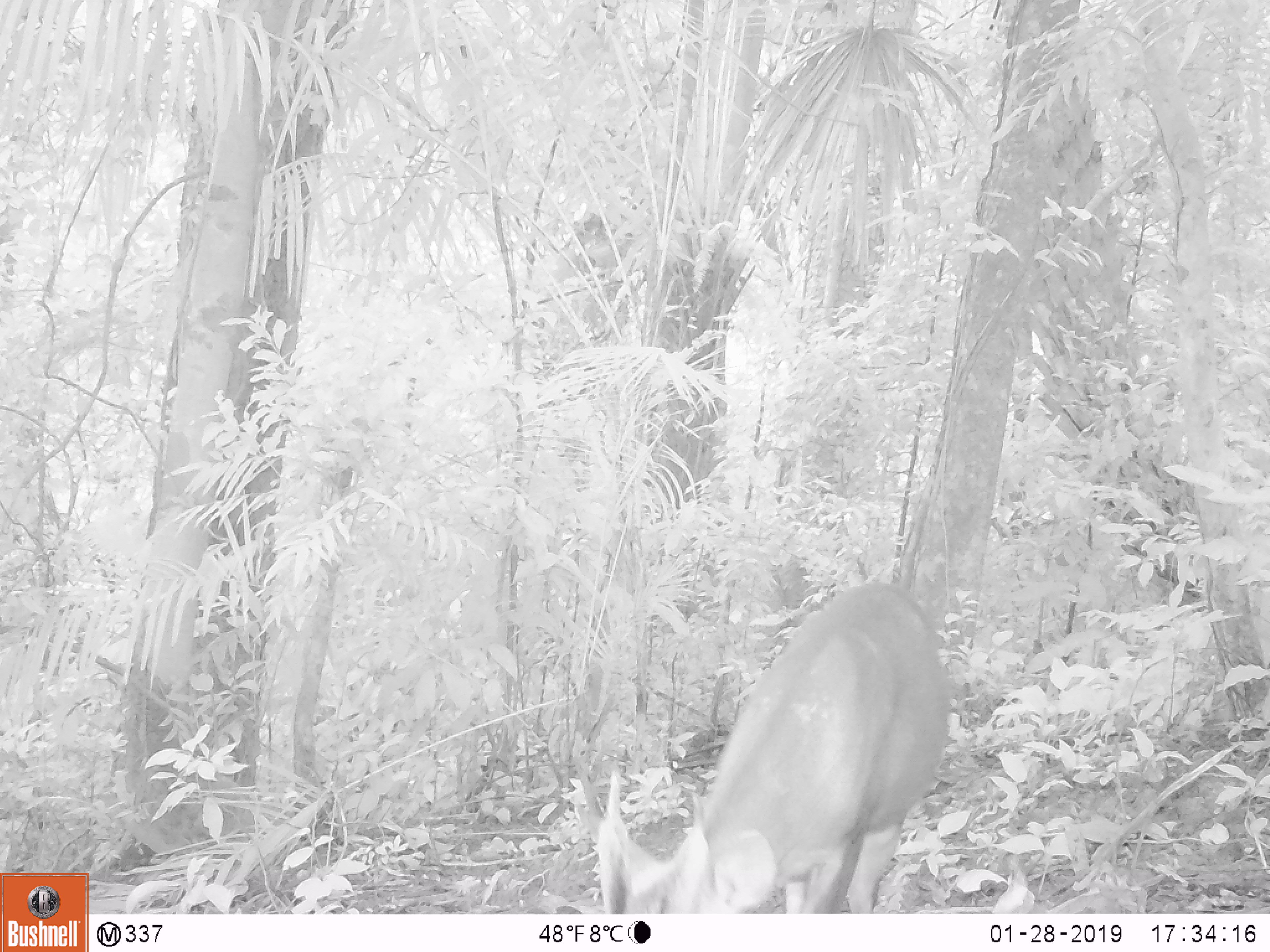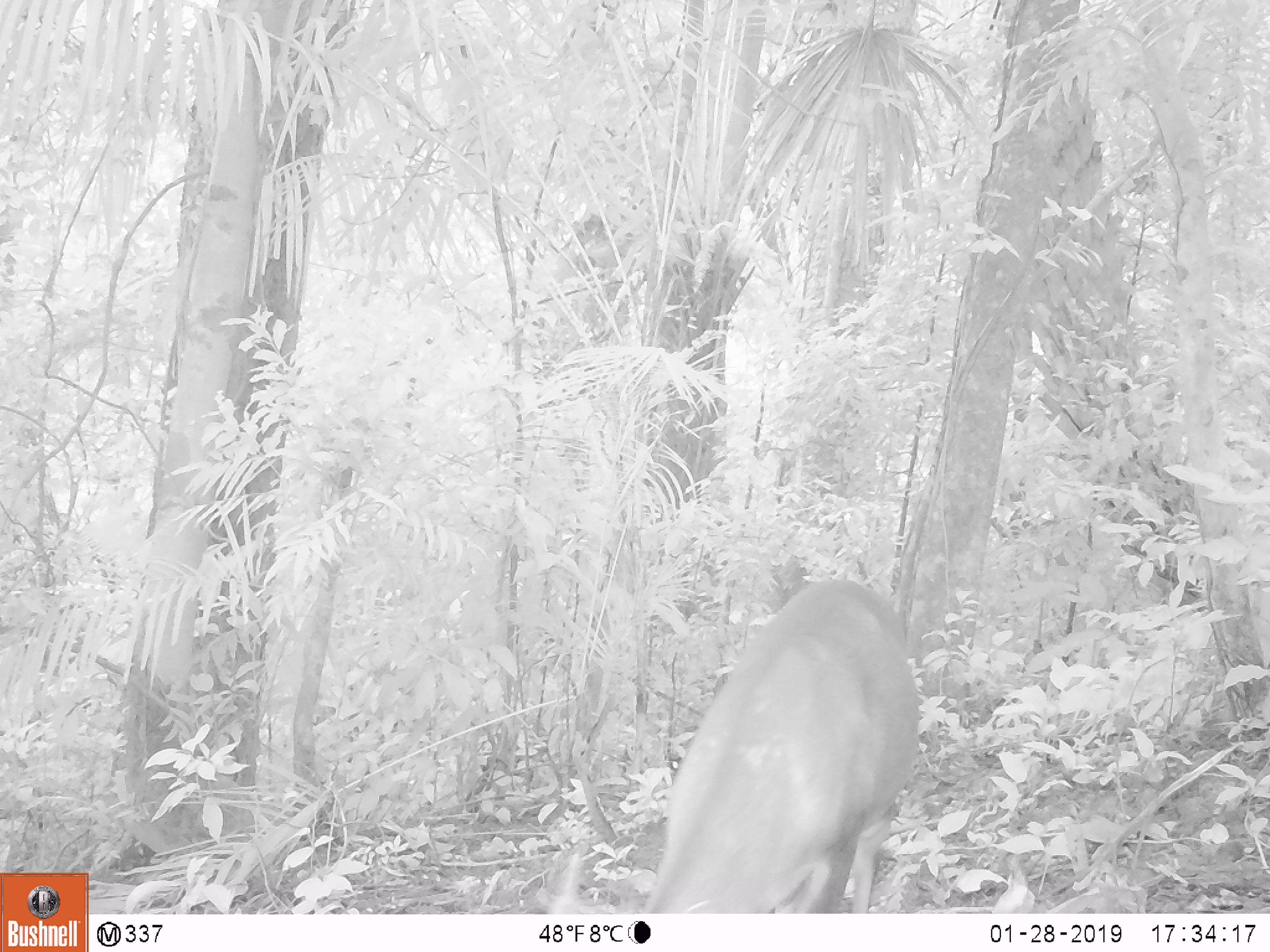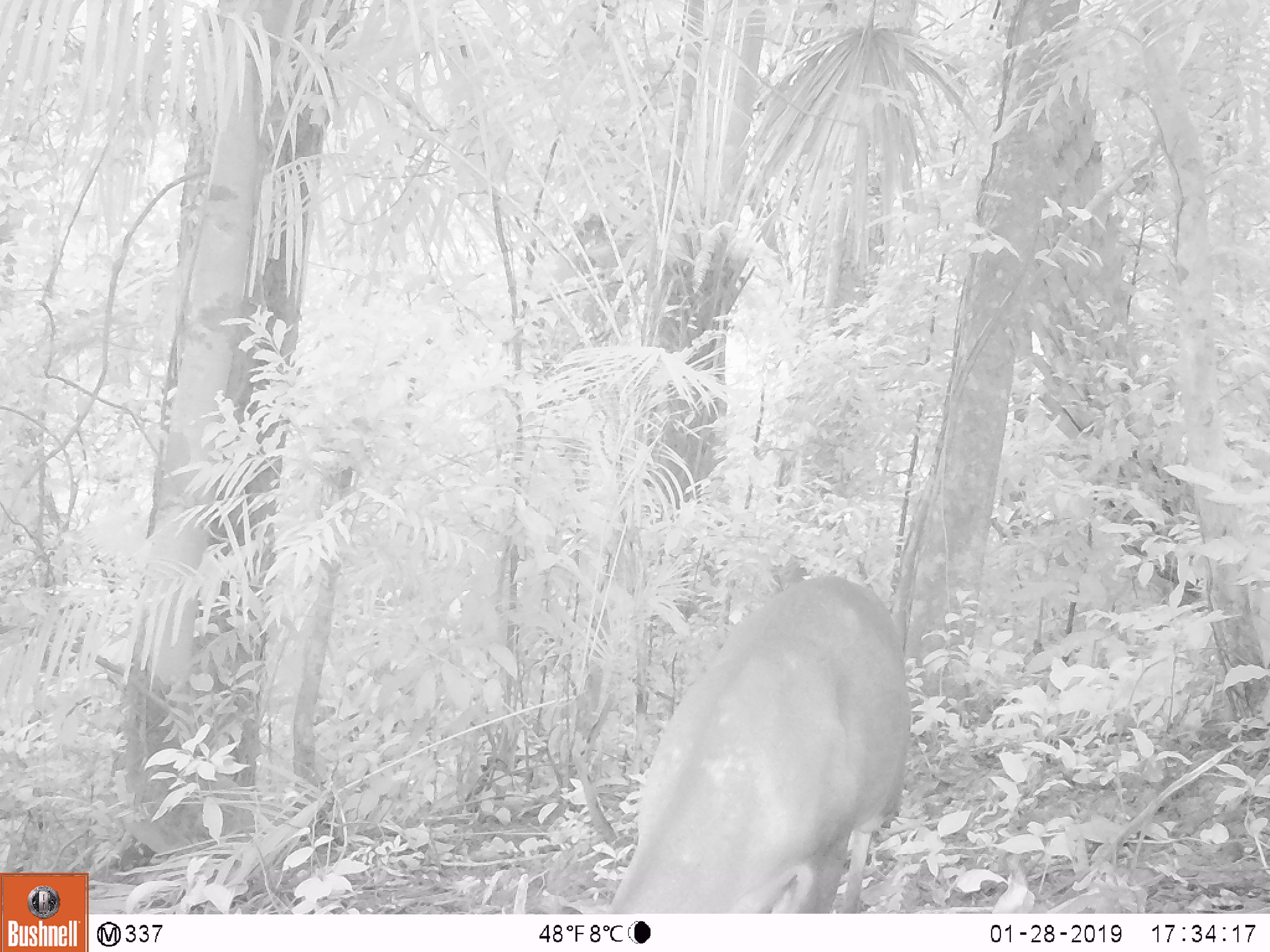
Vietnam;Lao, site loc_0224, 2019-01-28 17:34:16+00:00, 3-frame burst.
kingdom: Animalia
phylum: Chordata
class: Mammalia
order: Artiodactyla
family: Cervidae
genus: Muntiacus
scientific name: Muntiacus vuquangensis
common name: large-antlered muntjac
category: large antlered muntjac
Large antlered muntjac (large-antlered muntjac) (Muntiacus vuquangensis). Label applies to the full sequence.